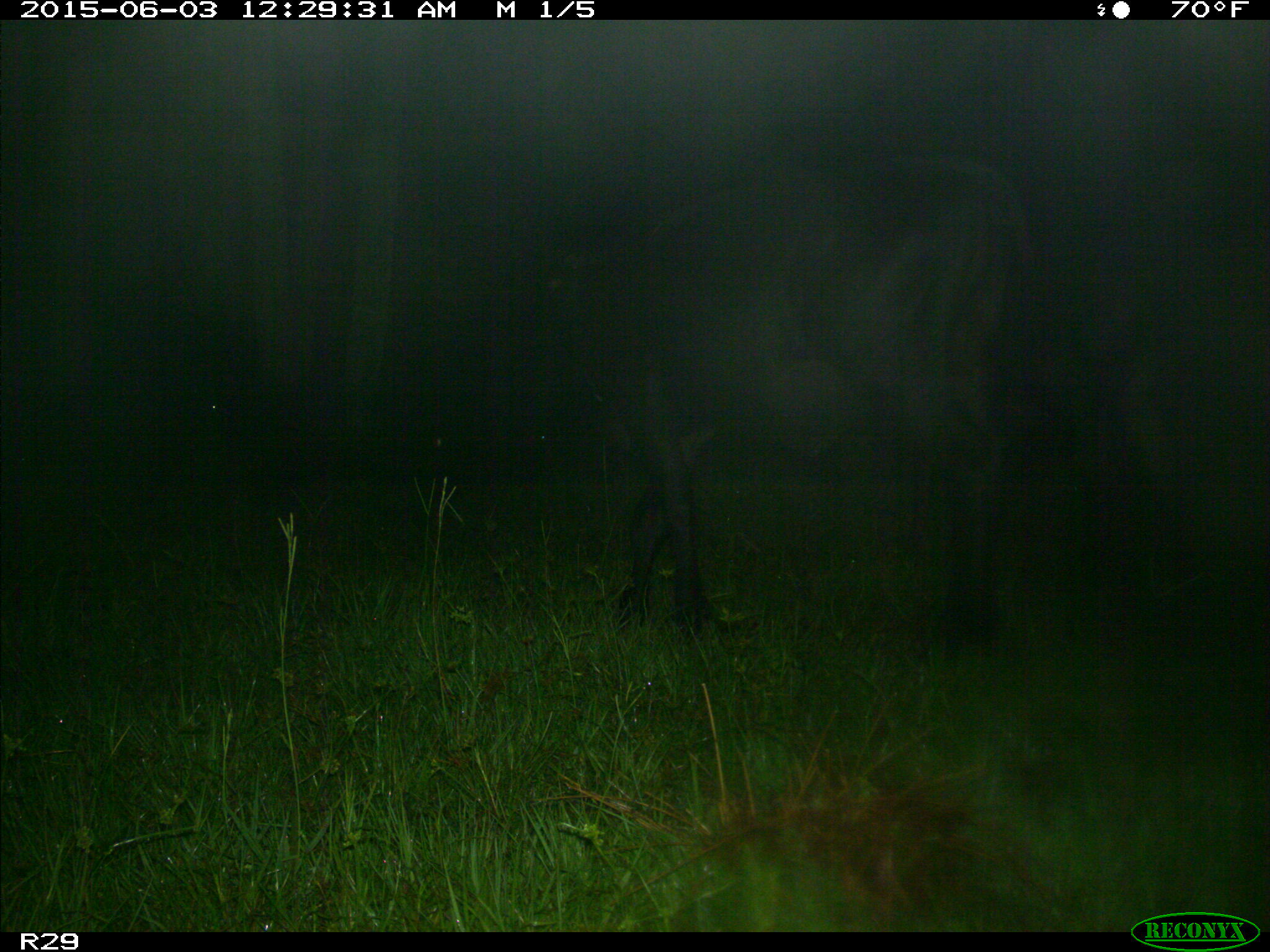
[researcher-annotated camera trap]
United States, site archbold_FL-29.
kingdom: Animalia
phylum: Chordata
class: Mammalia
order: Artiodactyla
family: Bovidae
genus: Bos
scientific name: Bos taurus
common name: domestic cow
Bos taurus (domestic cow).